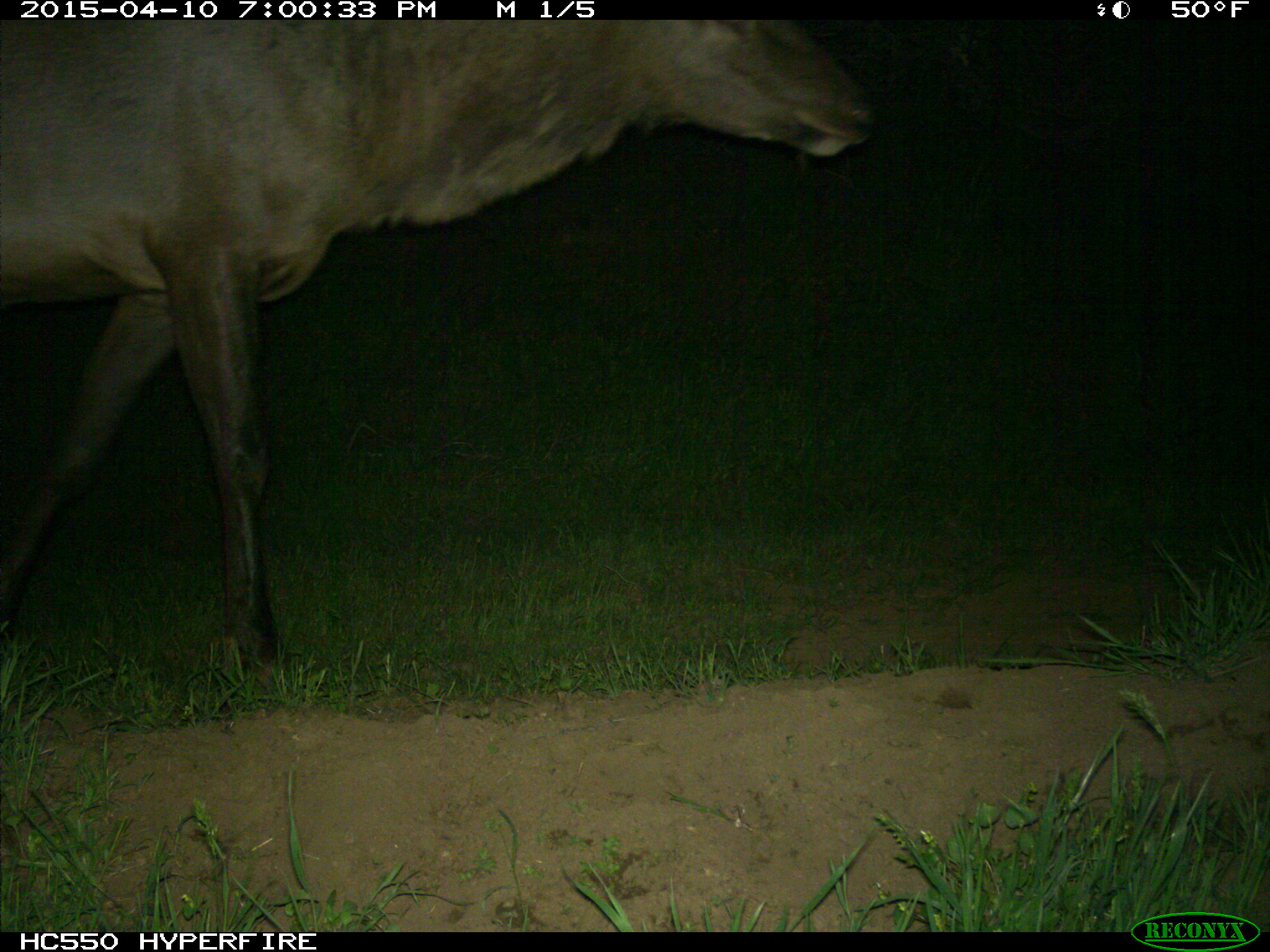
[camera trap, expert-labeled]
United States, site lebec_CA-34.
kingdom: Animalia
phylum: Chordata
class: Mammalia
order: Artiodactyla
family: Cervidae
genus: Cervus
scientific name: Cervus canadensis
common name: elk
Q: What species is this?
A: Cervus canadensis (elk).